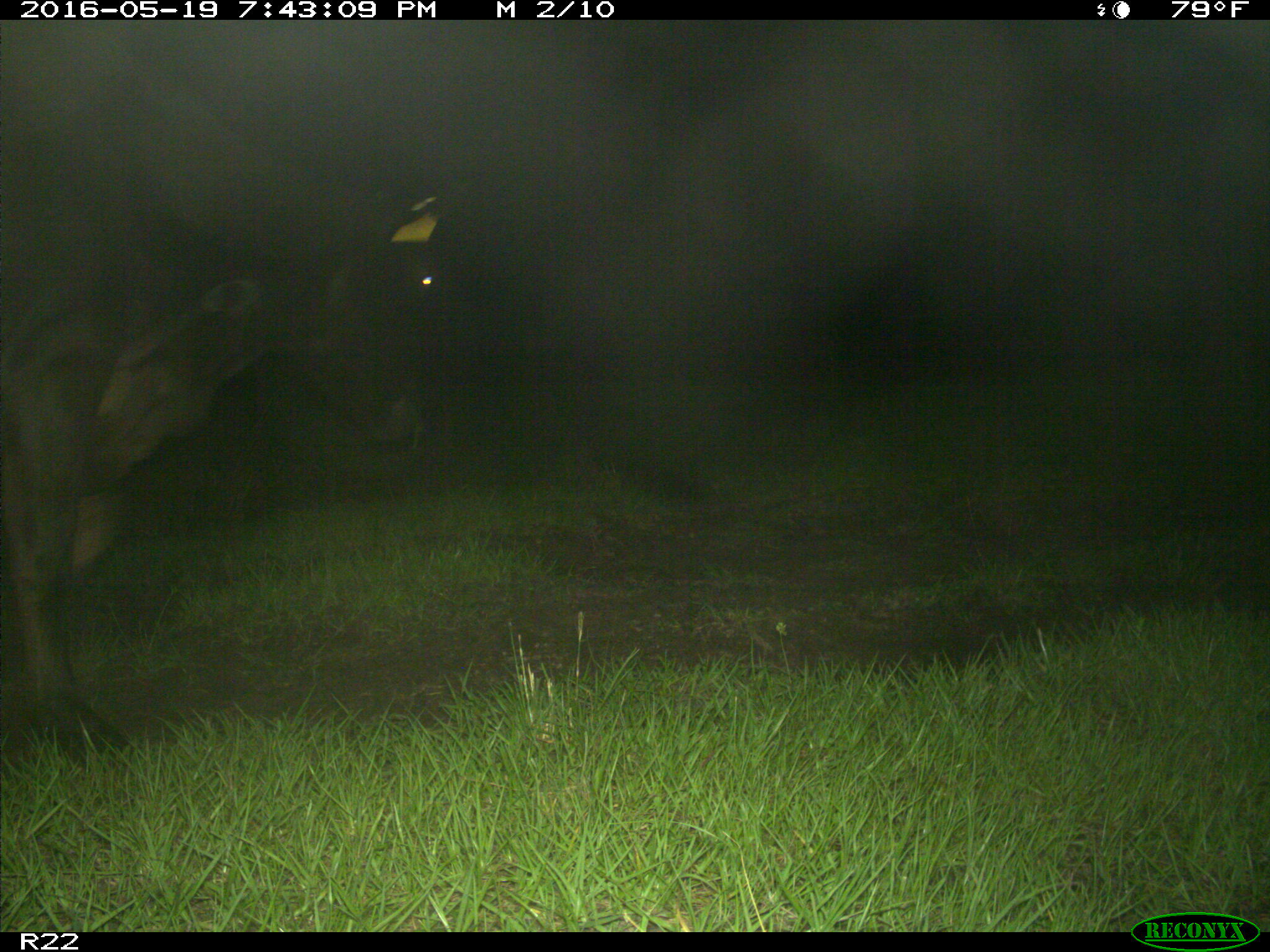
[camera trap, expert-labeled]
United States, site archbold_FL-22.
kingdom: Animalia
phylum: Chordata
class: Mammalia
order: Artiodactyla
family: Bovidae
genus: Bos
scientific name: Bos taurus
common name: domestic cow